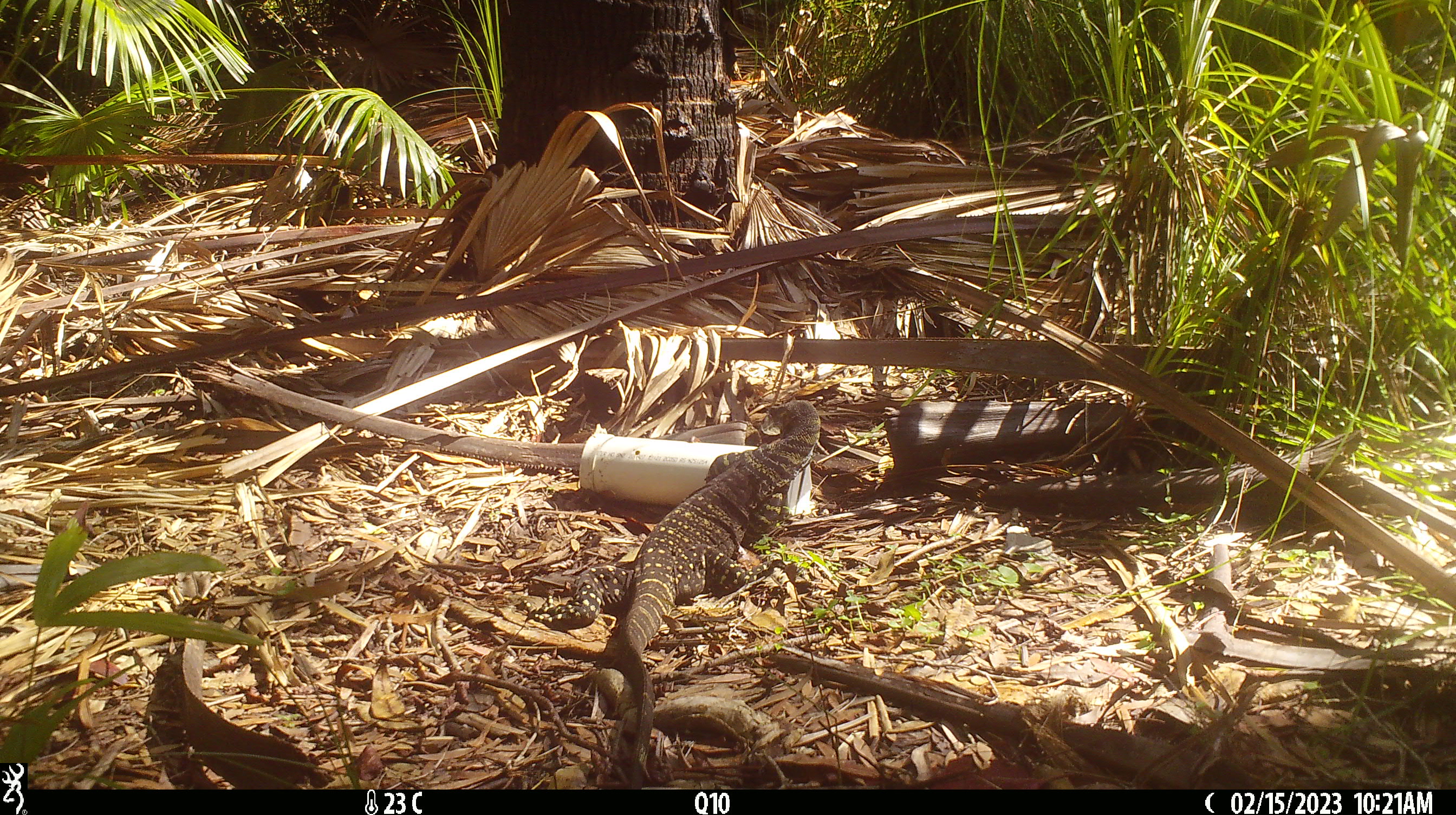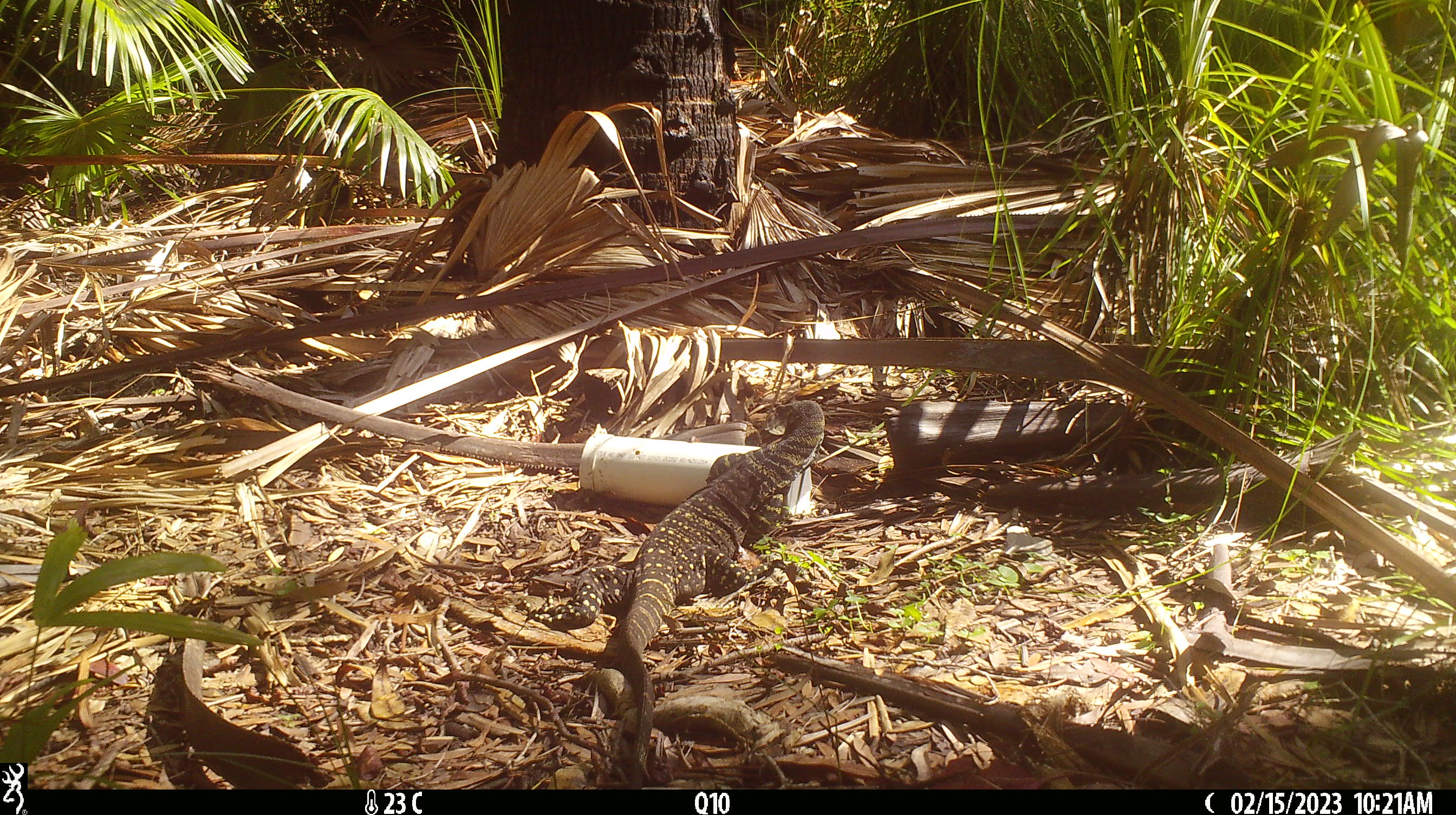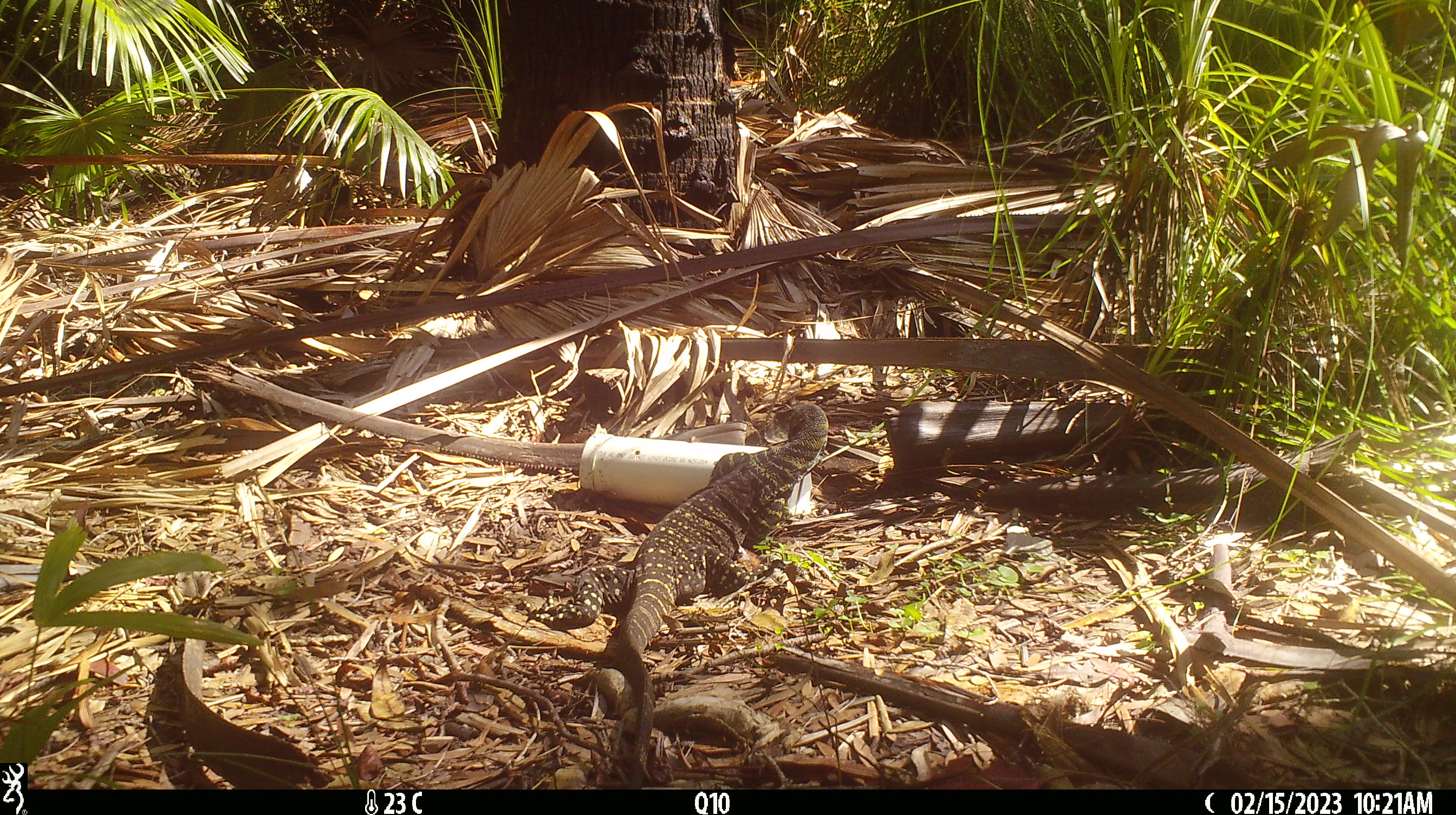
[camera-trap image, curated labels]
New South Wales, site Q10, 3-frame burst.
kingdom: Animalia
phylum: Chordata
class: Reptilia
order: Squamata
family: Varanidae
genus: Varanus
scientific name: Varanus varius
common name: lace monitor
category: goanna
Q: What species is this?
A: Goanna (lace monitor) (Varanus varius).